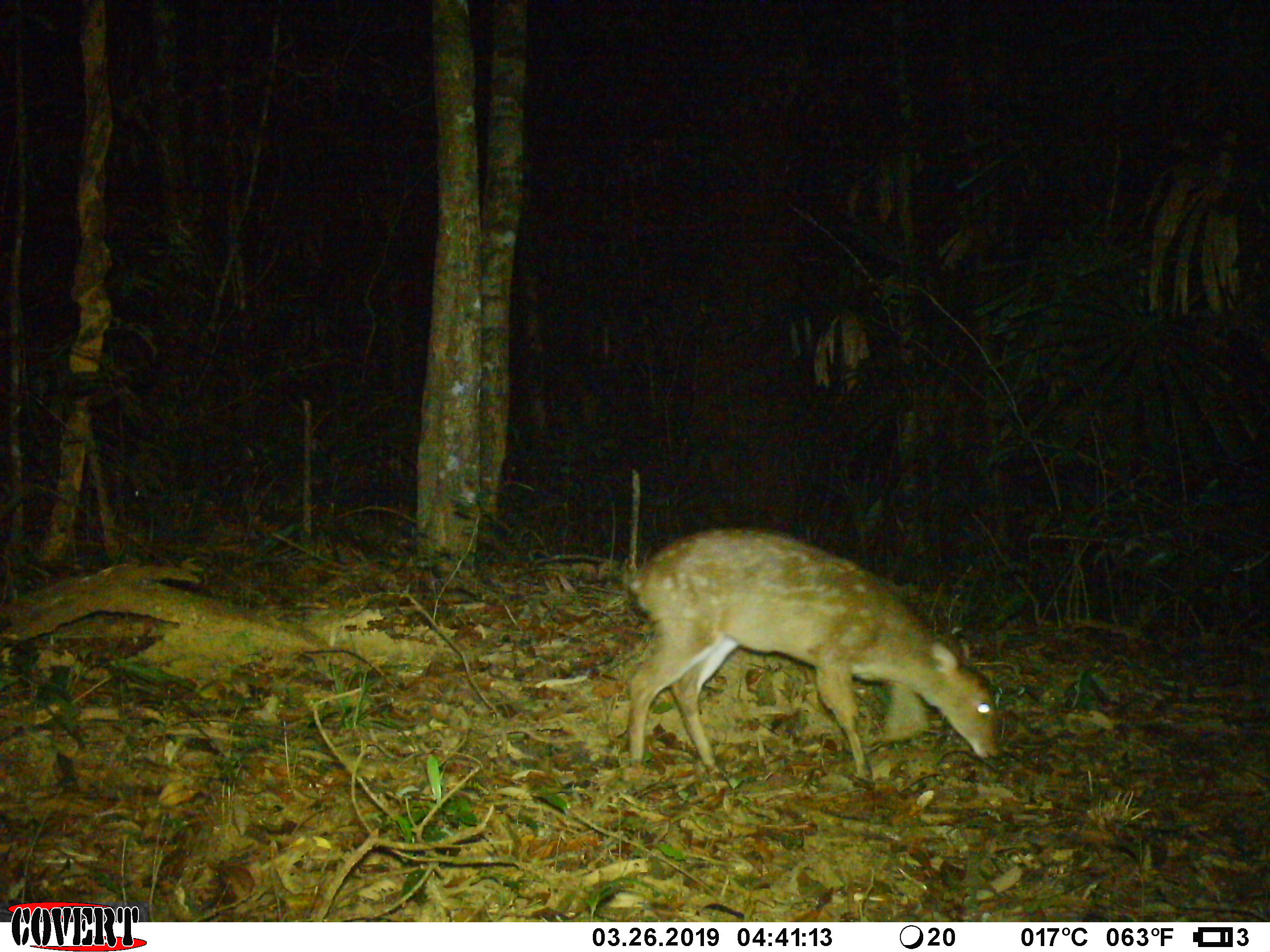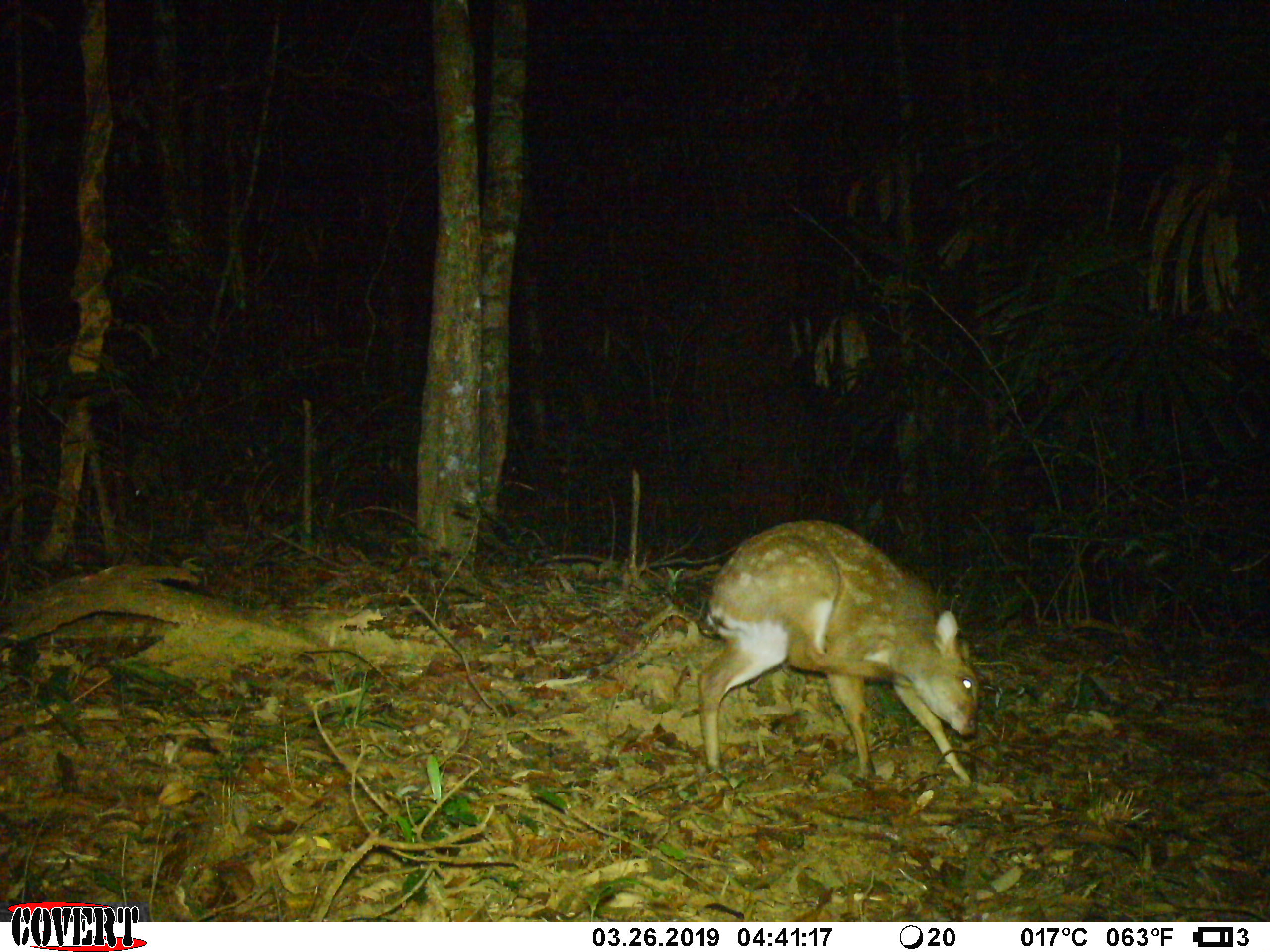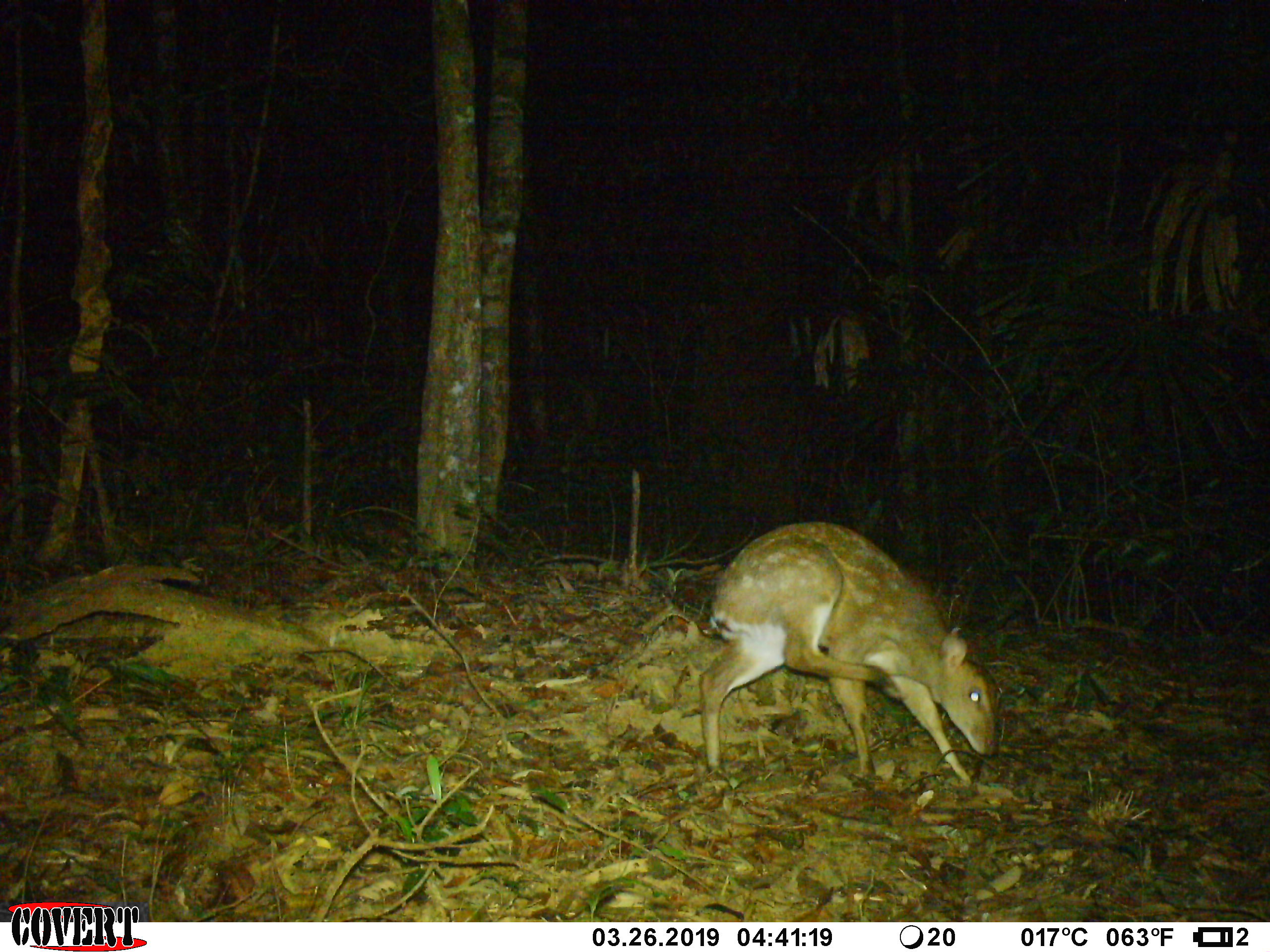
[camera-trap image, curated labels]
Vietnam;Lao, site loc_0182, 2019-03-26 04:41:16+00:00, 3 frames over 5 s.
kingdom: Animalia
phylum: Chordata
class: Mammalia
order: Artiodactyla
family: Cervidae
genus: Muntiacus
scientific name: Muntiacus vuquangensis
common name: large-antlered muntjac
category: large antlered muntjac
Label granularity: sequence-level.